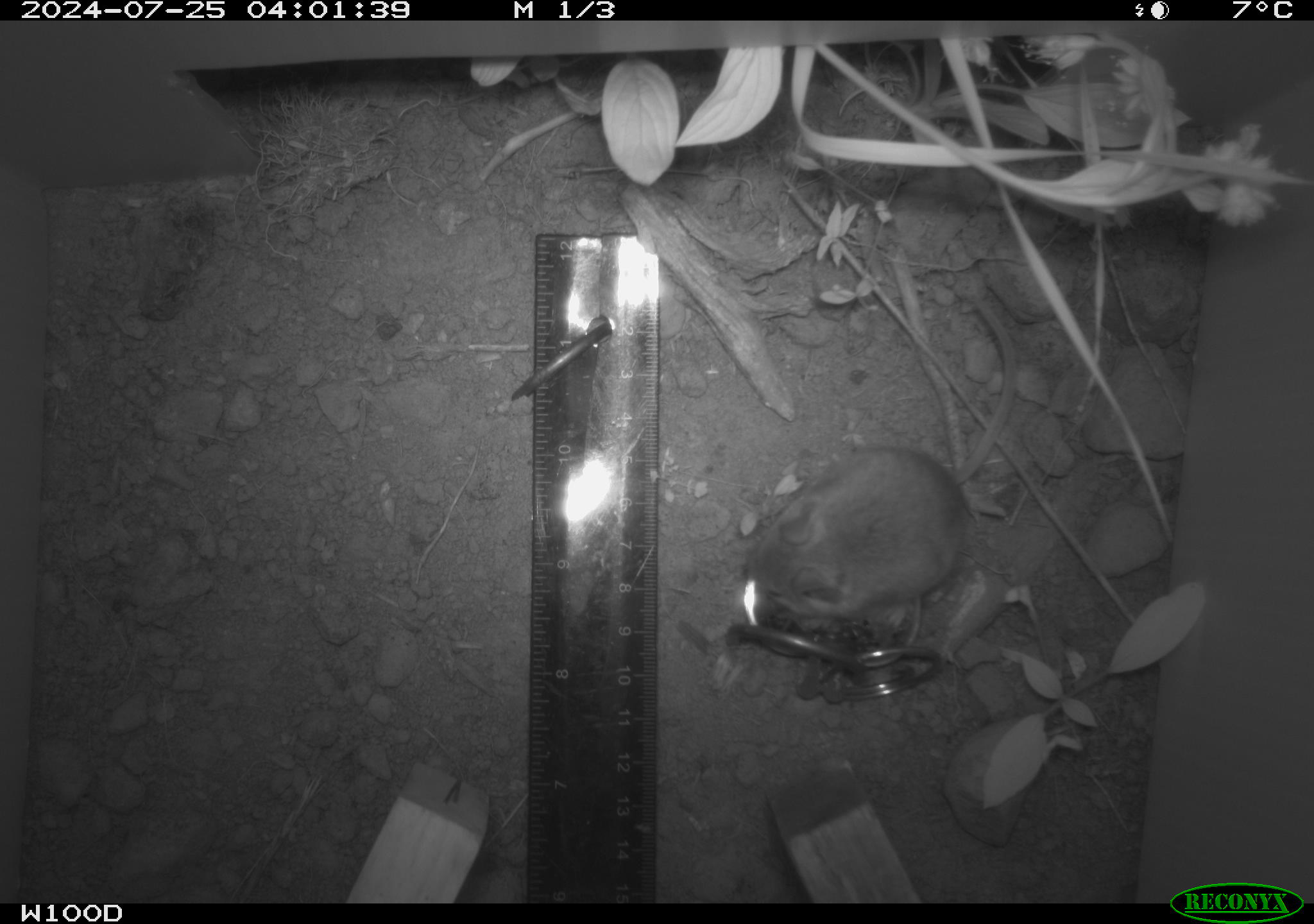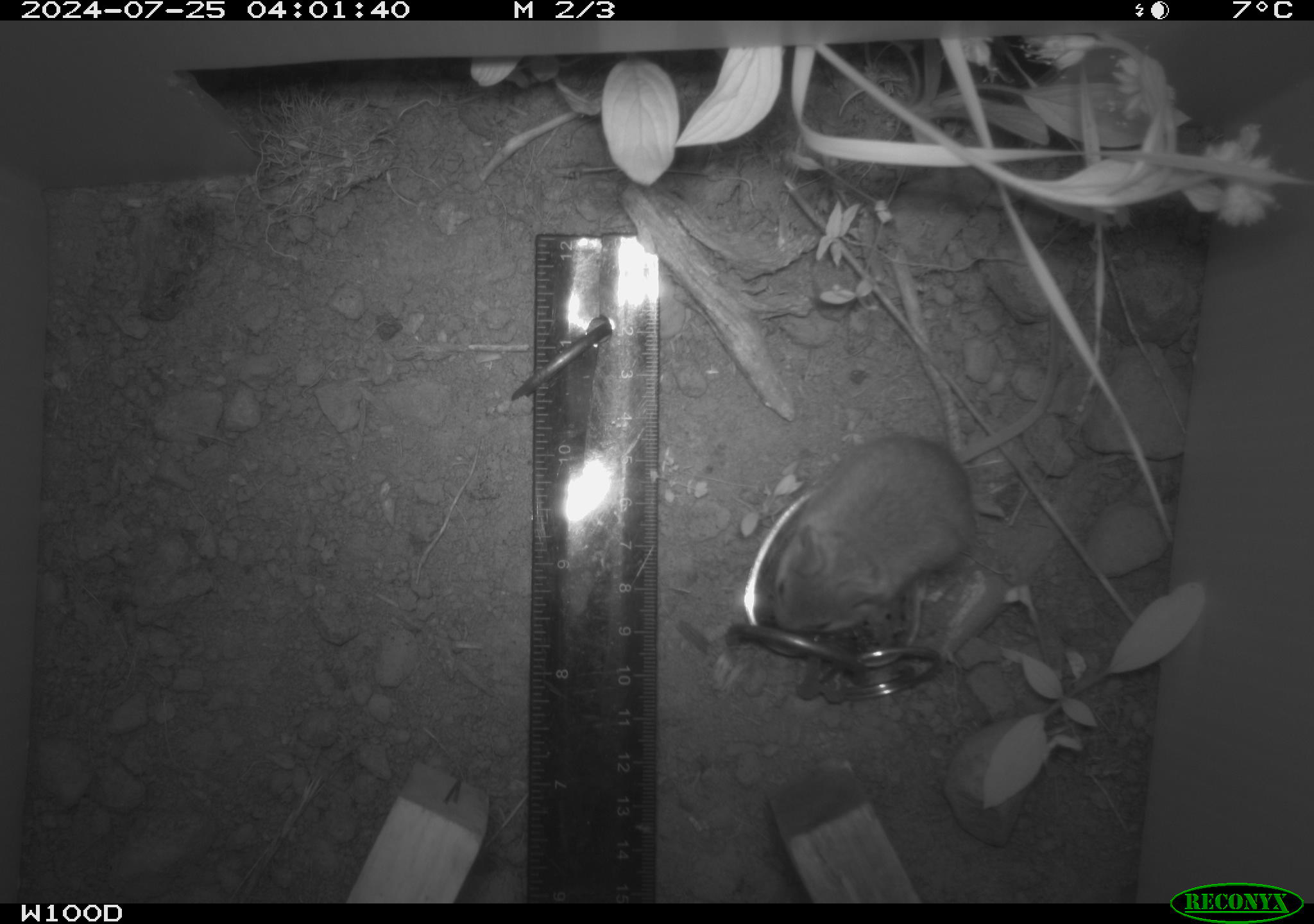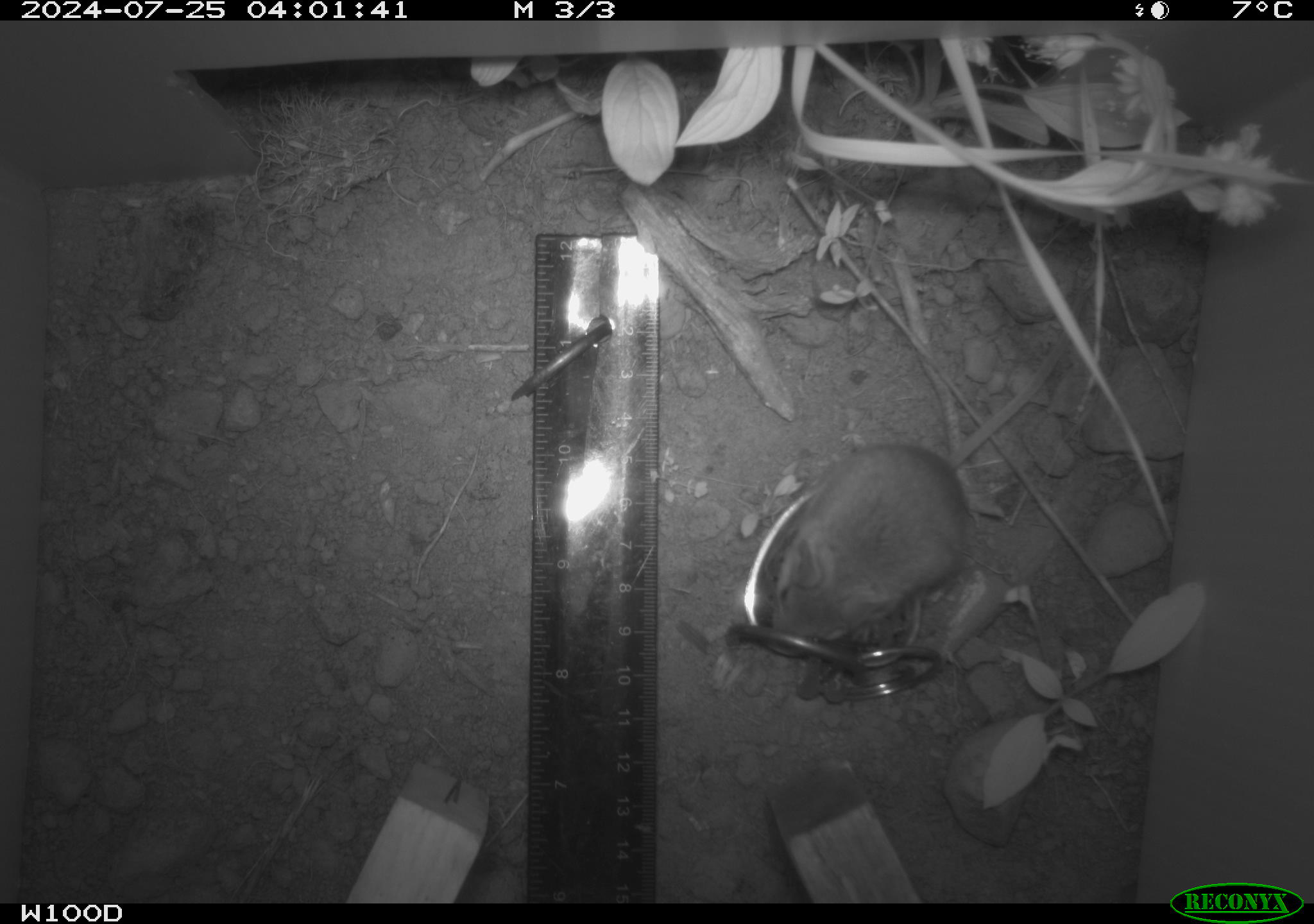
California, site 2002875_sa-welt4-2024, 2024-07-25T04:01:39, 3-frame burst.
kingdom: Animalia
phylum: Chordata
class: Mammalia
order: Rodentia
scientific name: Rodentia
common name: mouse species